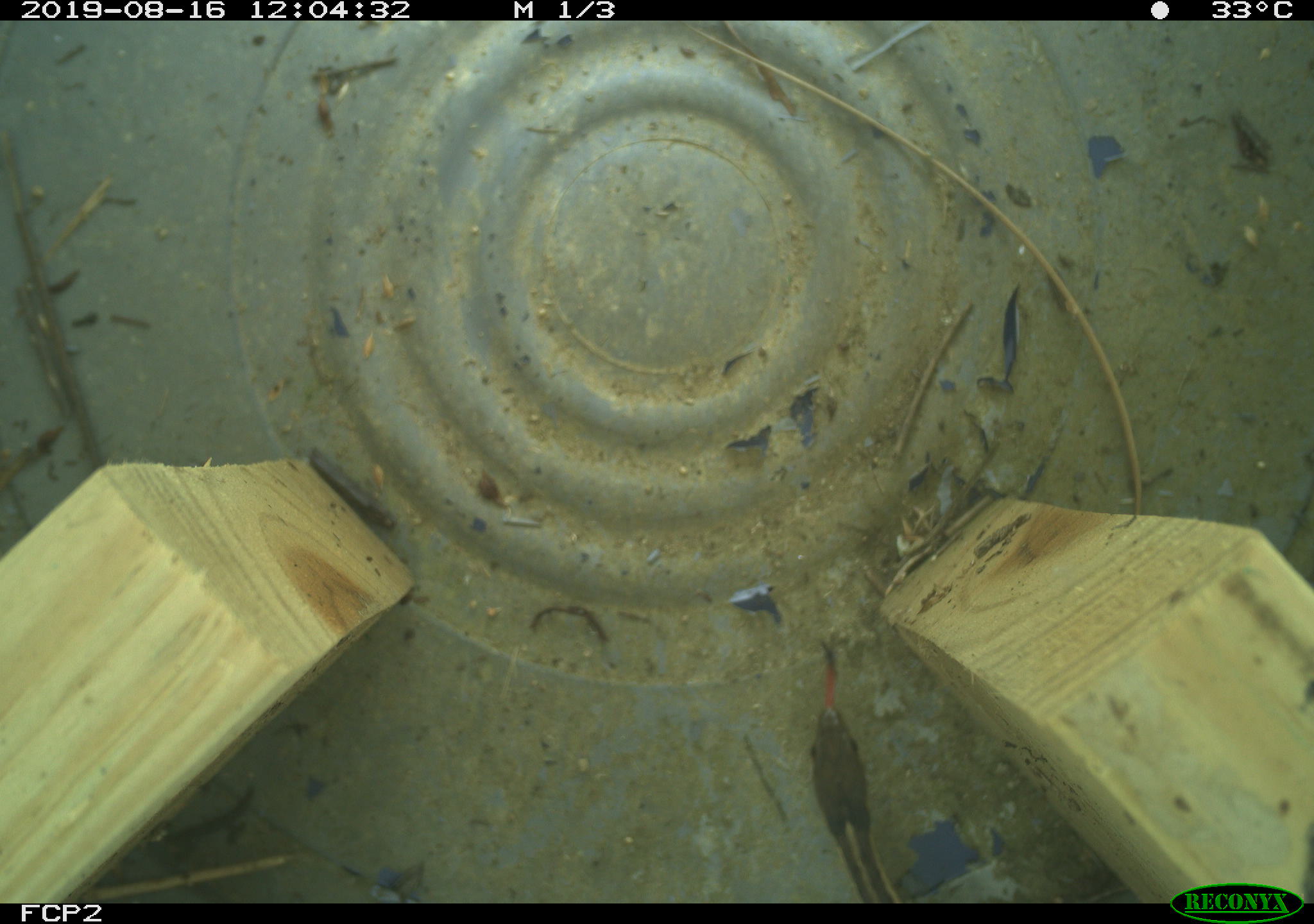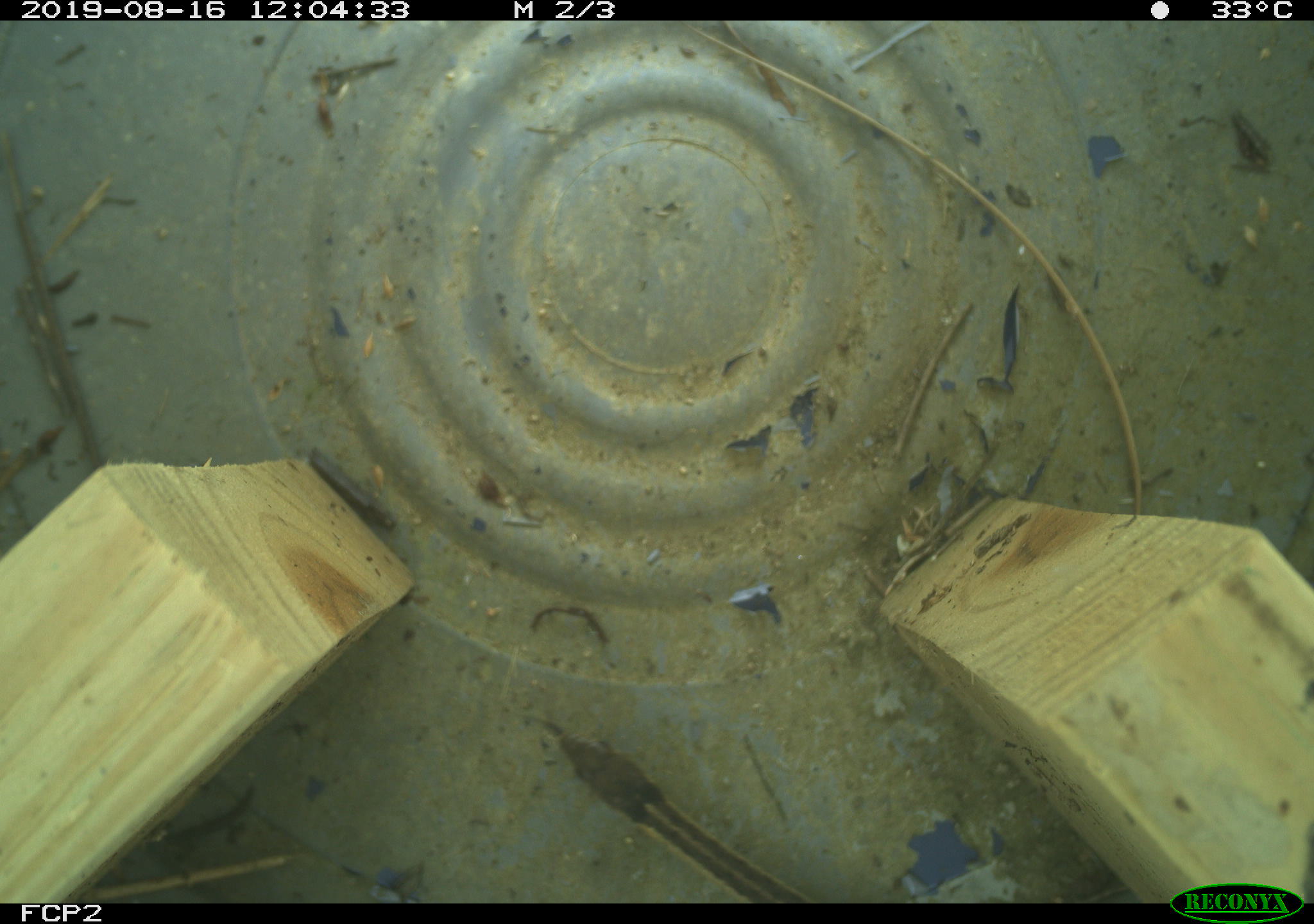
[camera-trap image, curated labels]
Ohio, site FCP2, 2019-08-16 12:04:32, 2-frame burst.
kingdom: Animalia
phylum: Chordata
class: Reptilia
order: Squamata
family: Colubridae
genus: Thamnophis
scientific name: Thamnophis sirtalis sirtalis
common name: eastern gartersnake